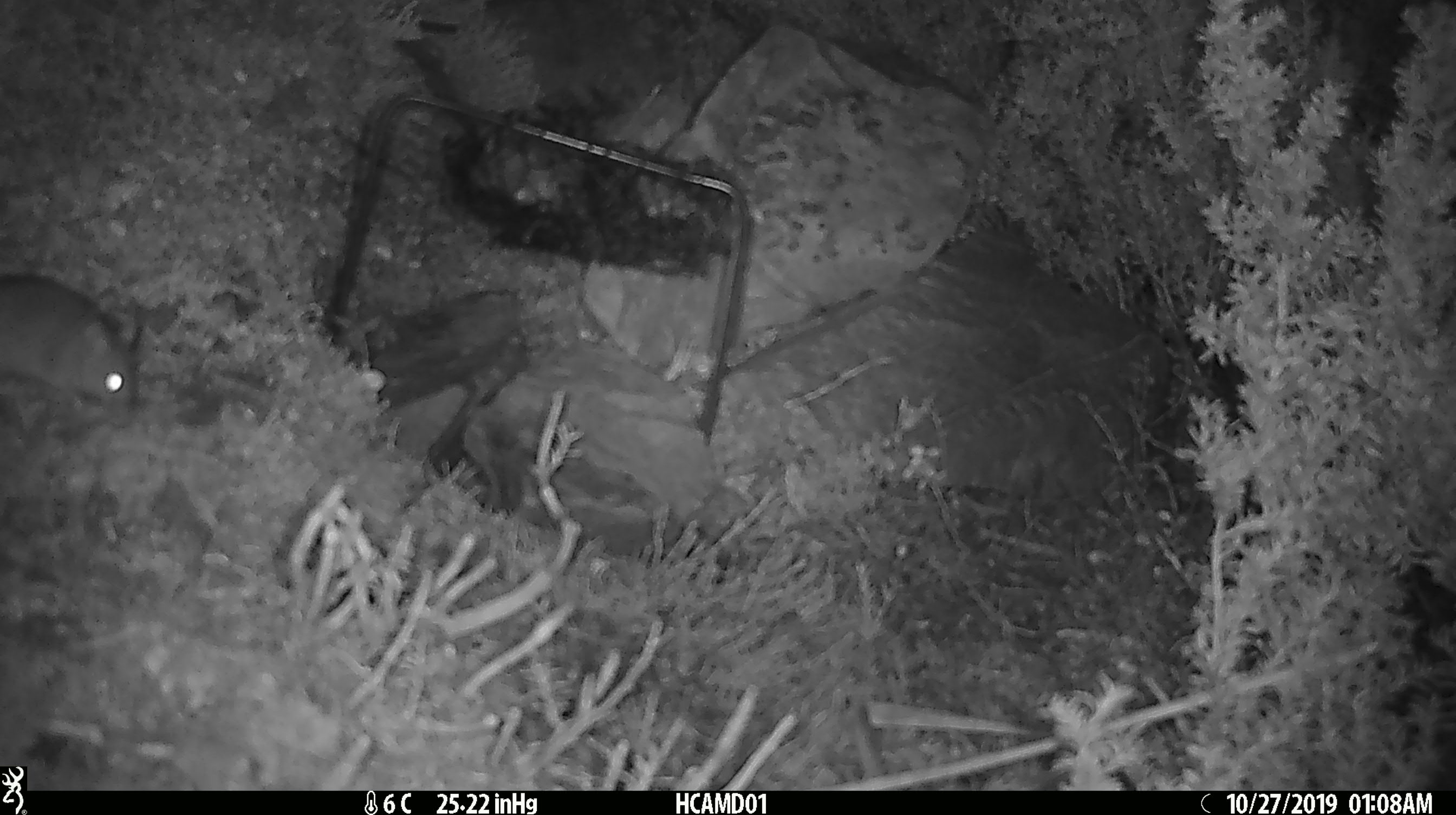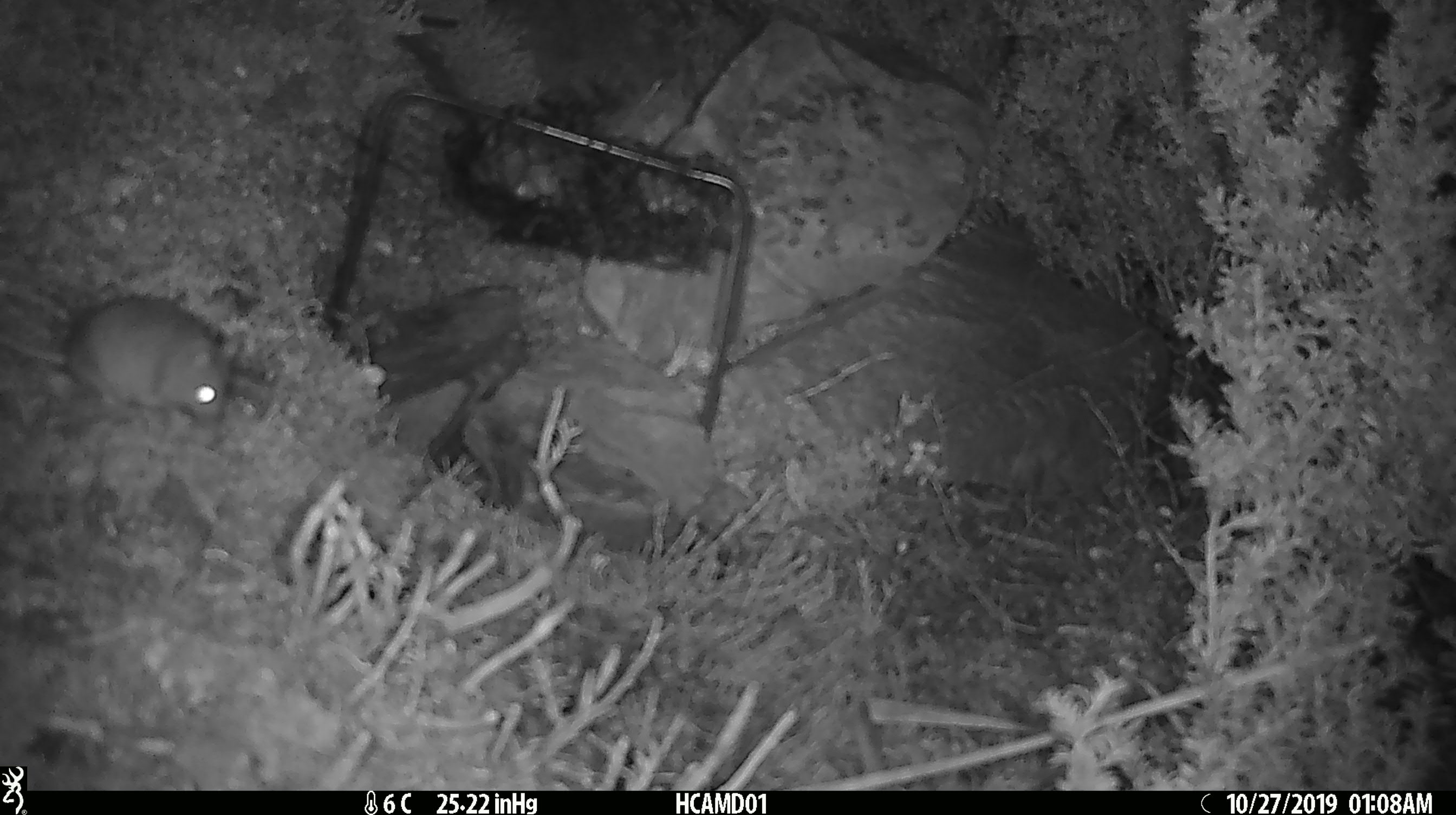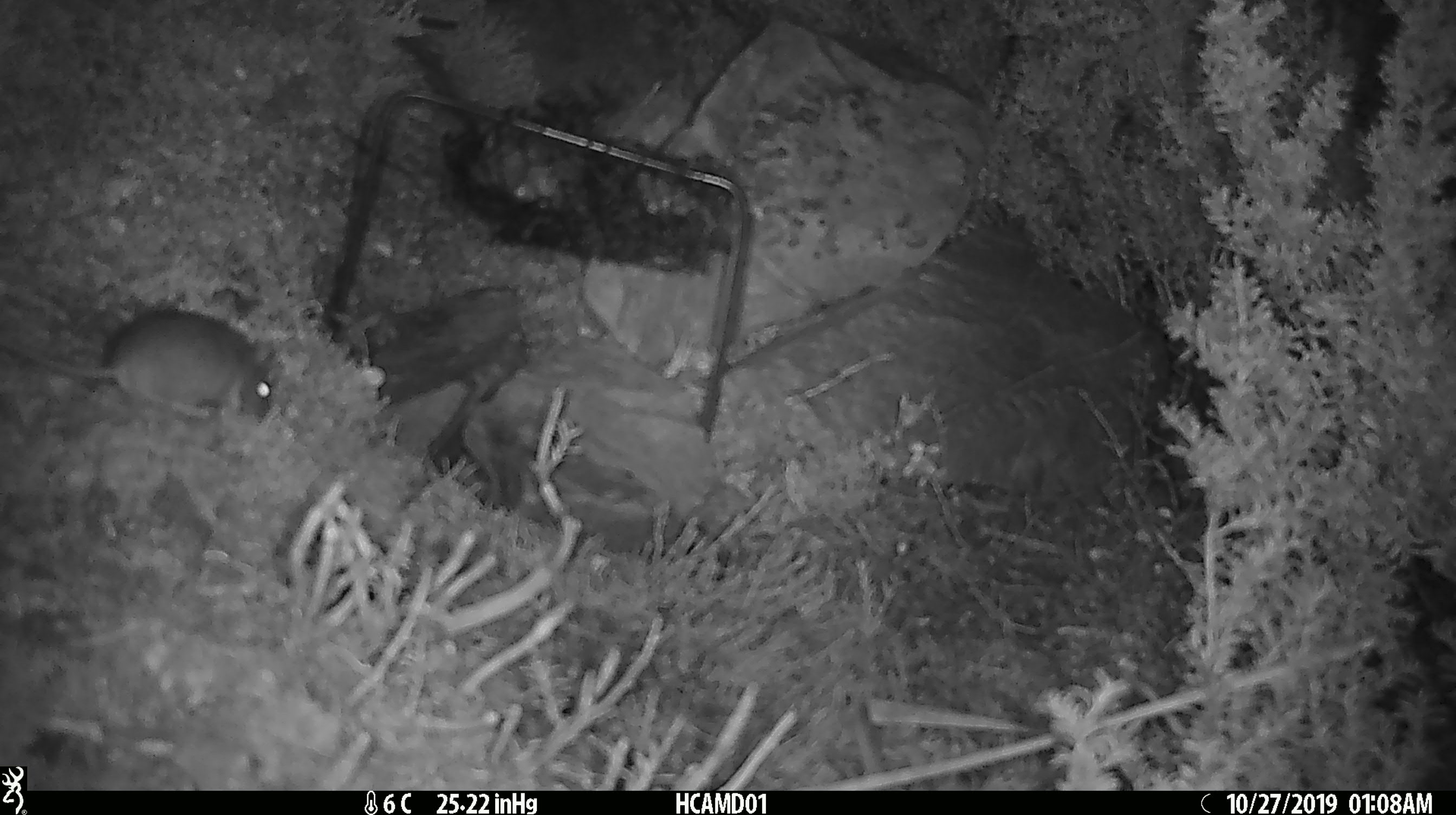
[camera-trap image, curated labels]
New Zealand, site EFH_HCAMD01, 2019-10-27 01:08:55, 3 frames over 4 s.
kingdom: Animalia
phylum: Chordata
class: Mammalia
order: Rodentia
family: Muridae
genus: Mus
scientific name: Mus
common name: mouse